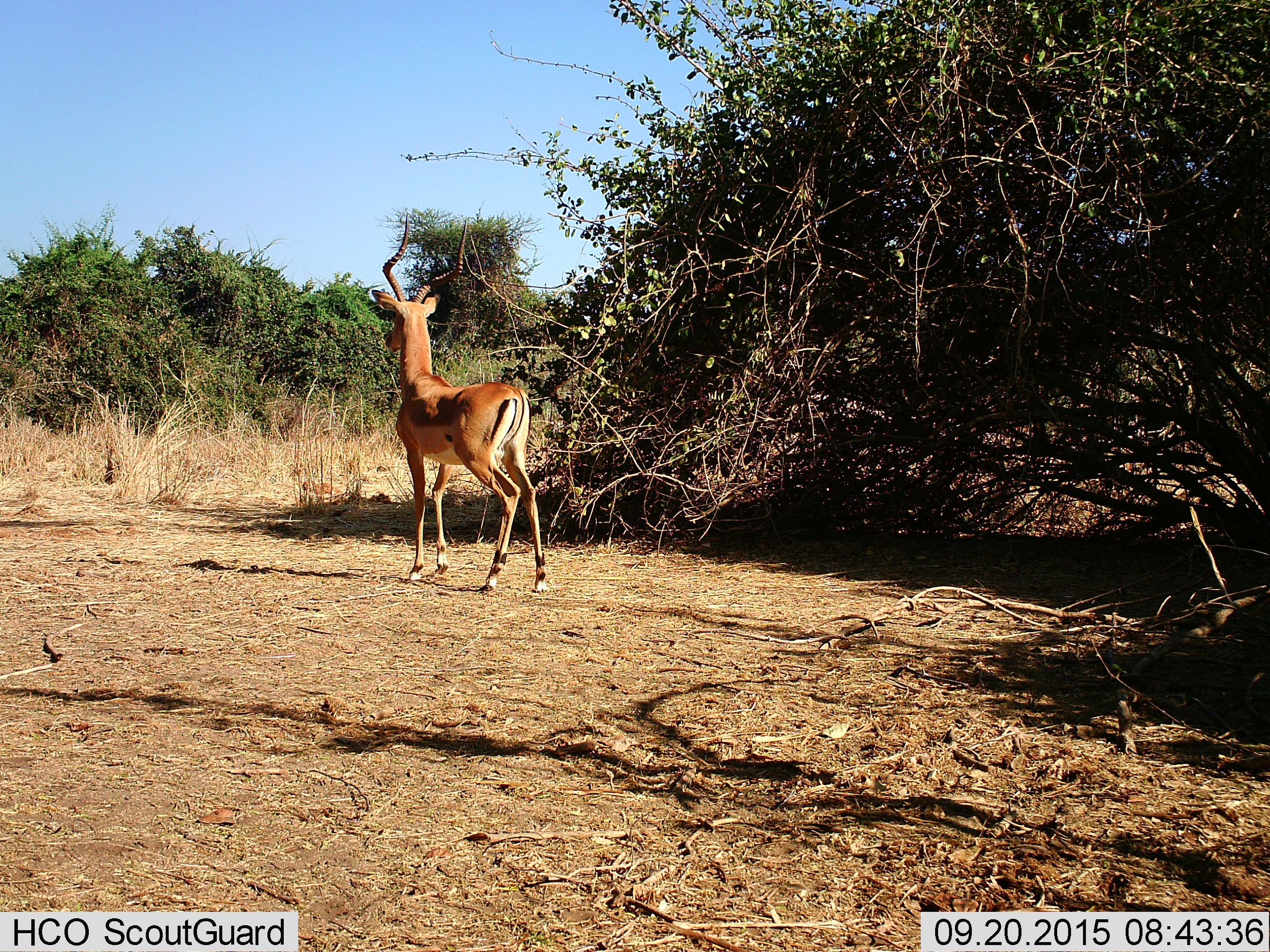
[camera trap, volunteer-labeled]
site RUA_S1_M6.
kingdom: Animalia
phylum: Chordata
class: Mammalia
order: Artiodactyla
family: Bovidae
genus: Aepyceros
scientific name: Aepyceros melampus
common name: impala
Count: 1.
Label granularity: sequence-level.